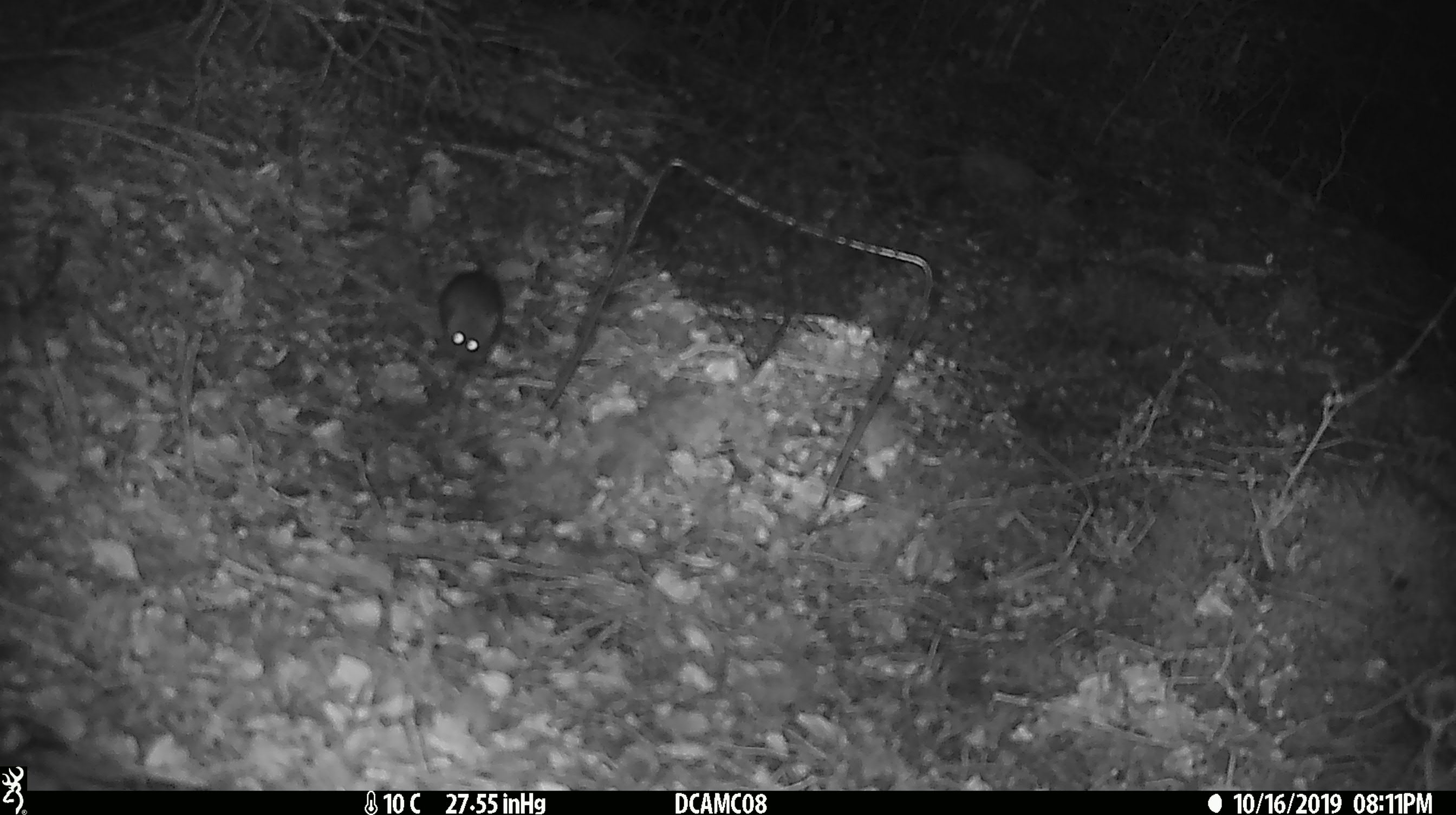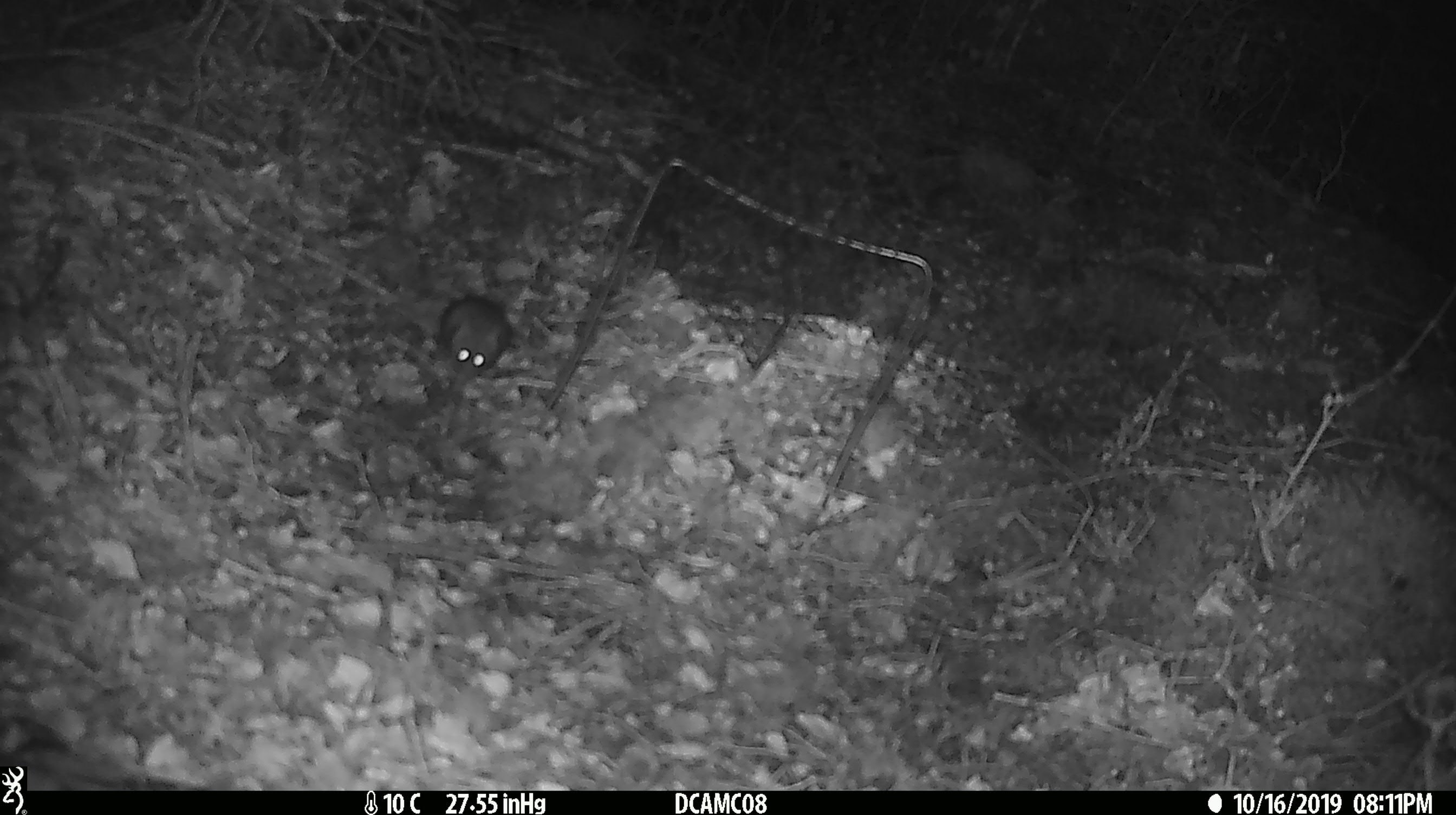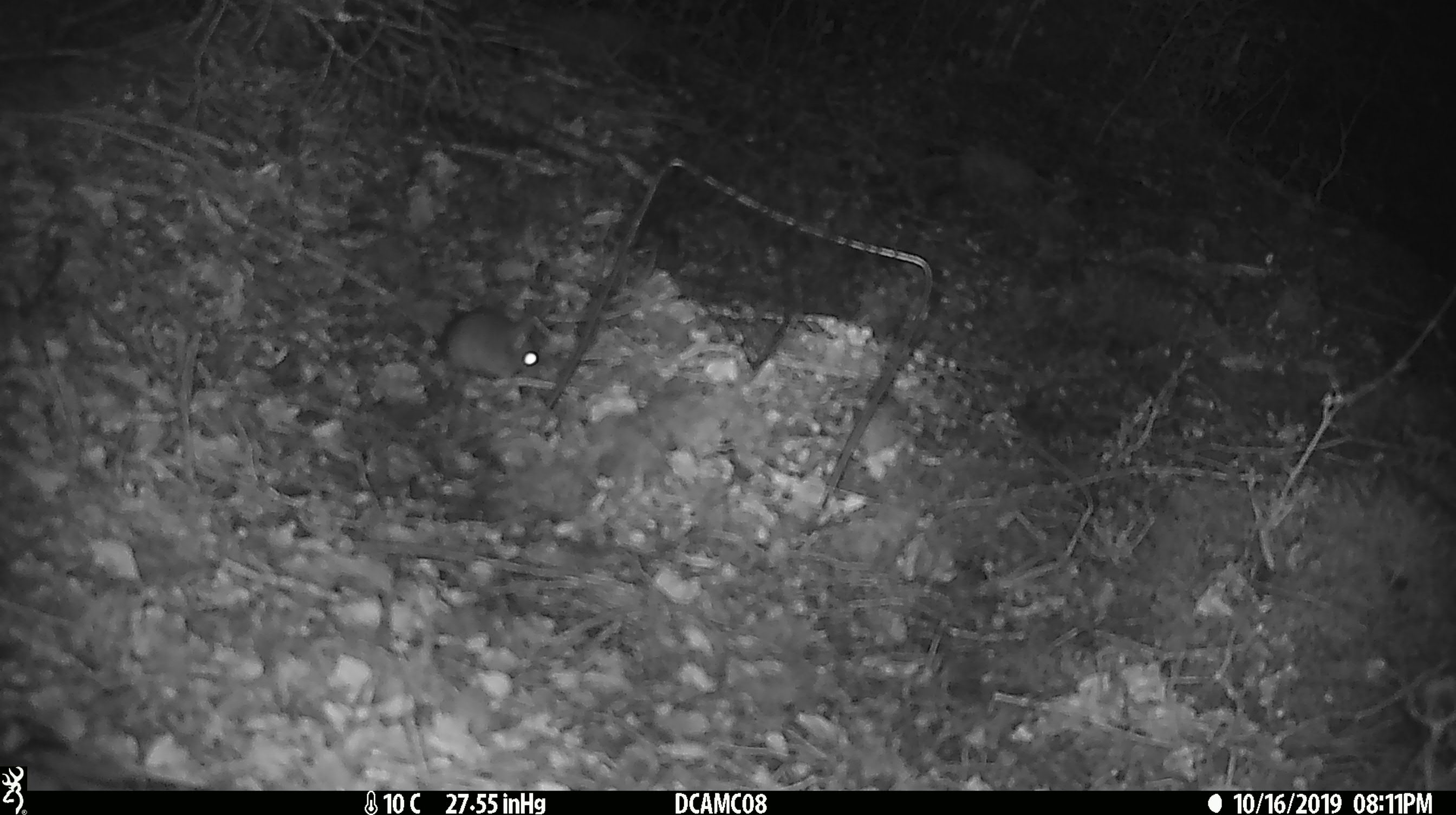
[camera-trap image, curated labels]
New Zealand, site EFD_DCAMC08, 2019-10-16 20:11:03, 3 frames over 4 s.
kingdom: Animalia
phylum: Chordata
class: Mammalia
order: Rodentia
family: Muridae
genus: Mus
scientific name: Mus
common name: mouse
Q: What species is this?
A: Mouse (Mus).